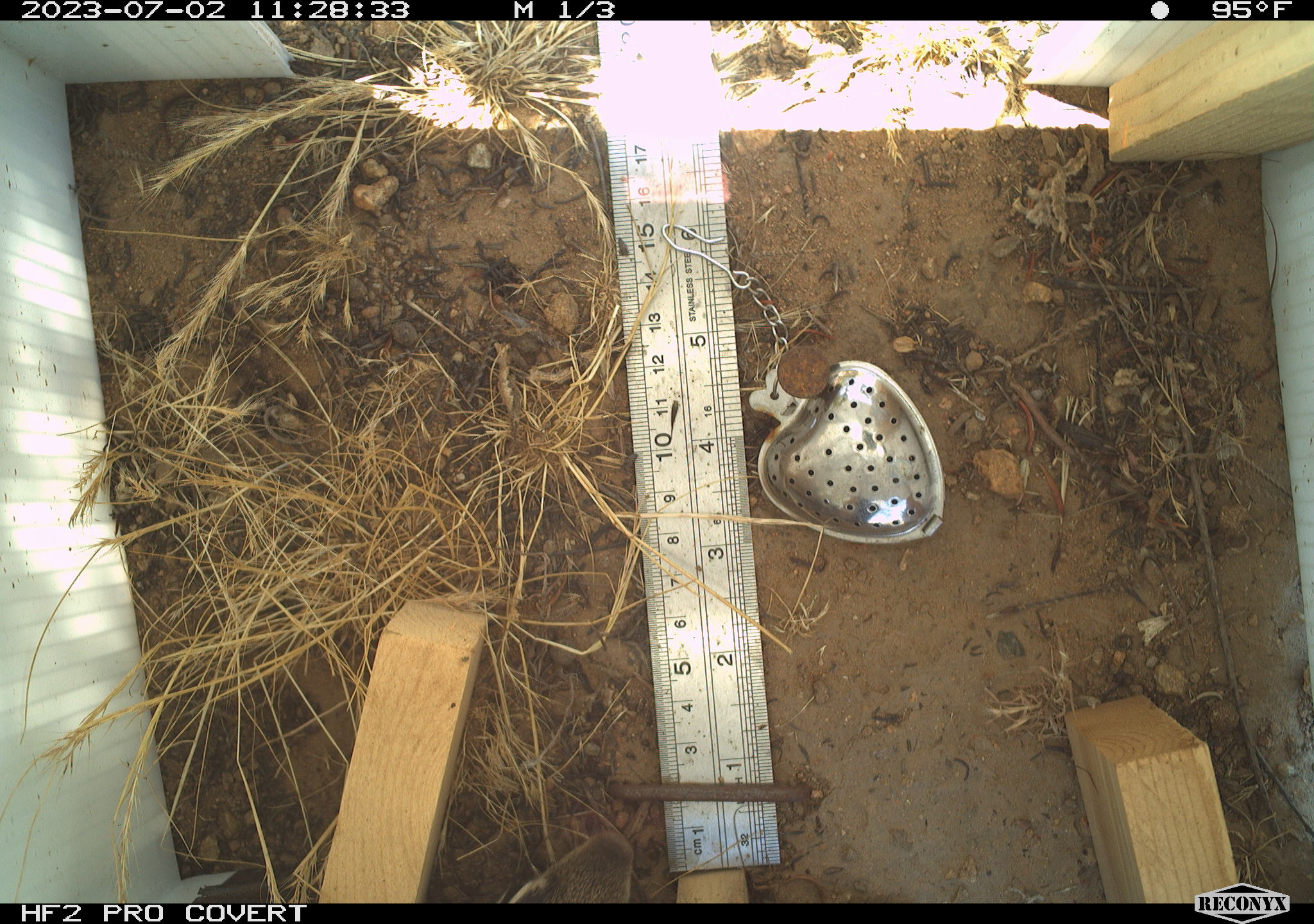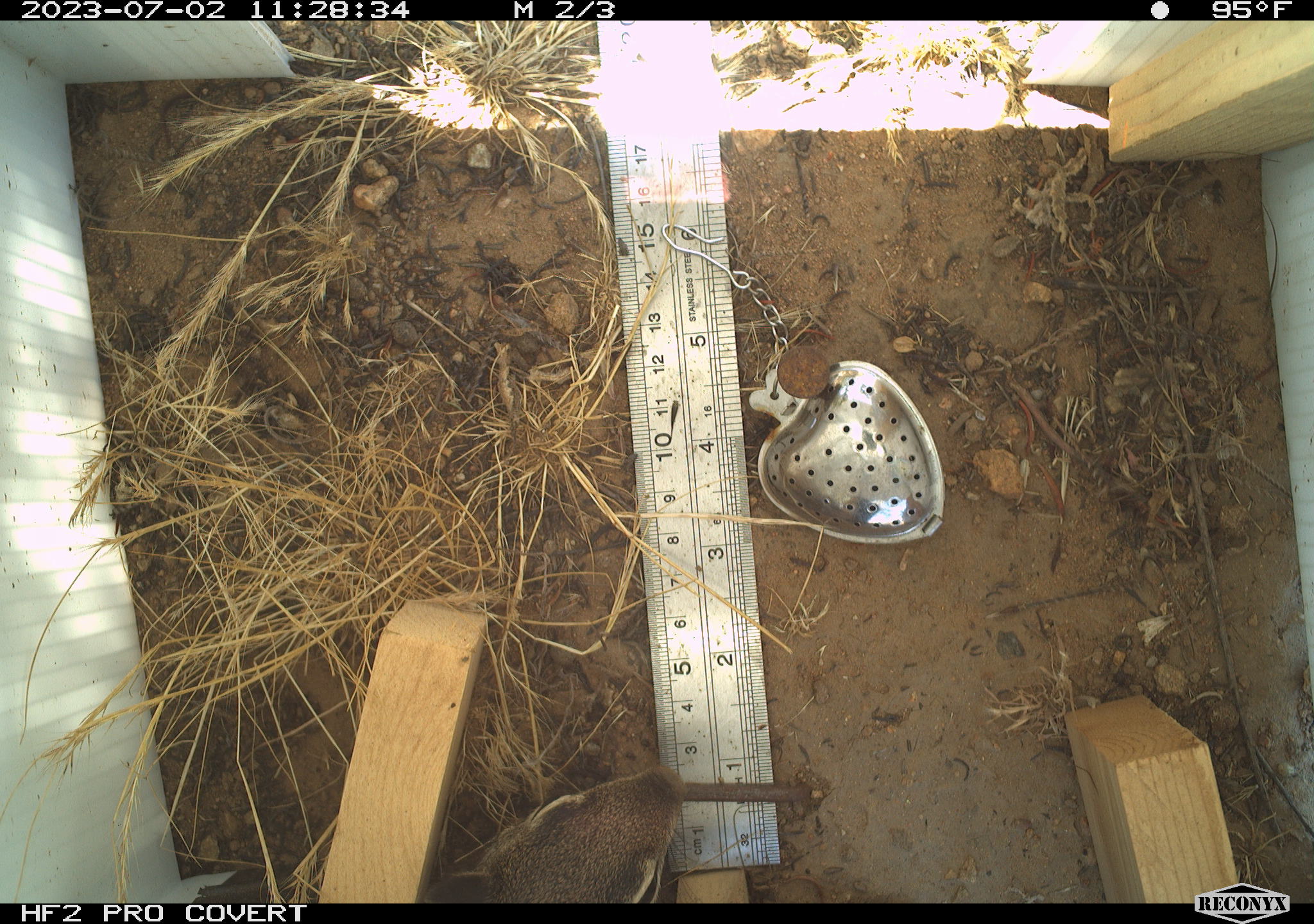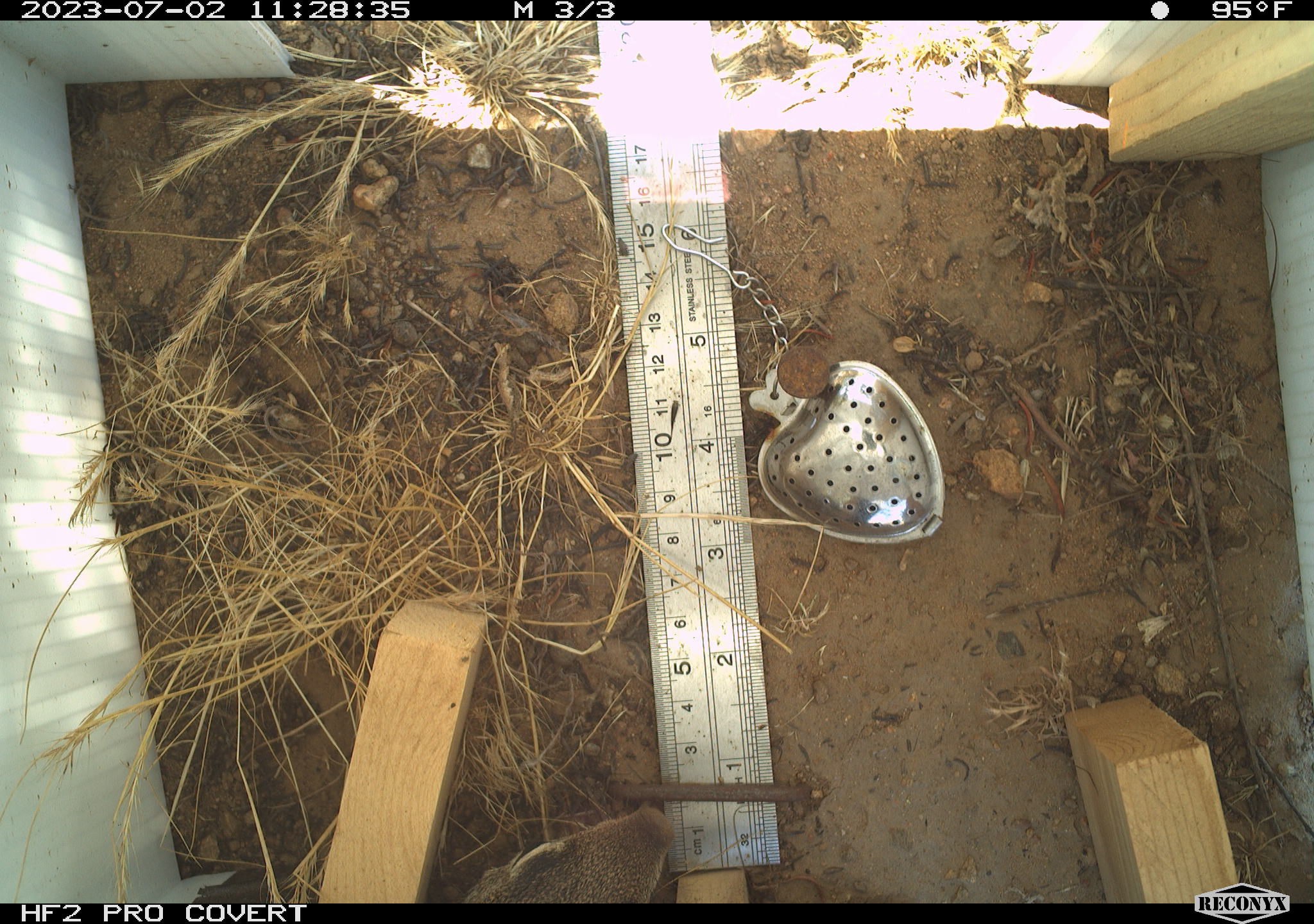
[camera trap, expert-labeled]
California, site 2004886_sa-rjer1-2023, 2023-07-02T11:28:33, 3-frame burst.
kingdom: Animalia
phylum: Chordata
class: Mammalia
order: Rodentia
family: Sciuridae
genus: Otospermophilus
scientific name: Otospermophilus beecheyi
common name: california ground squirrel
California ground squirrel (Otospermophilus beecheyi).